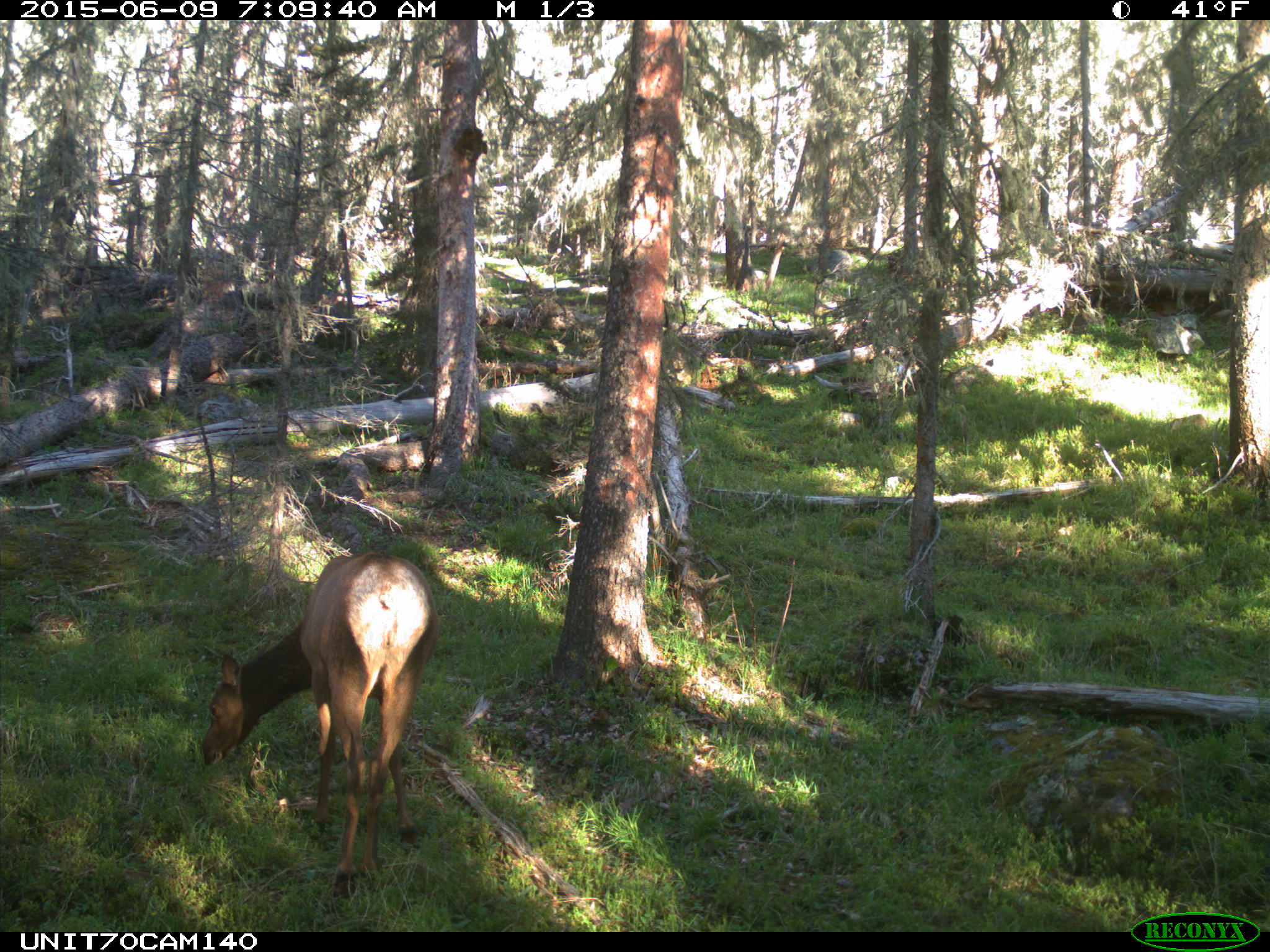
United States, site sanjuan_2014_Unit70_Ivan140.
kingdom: Animalia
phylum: Chordata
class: Mammalia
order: Artiodactyla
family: Cervidae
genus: Cervus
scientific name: Cervus elaphus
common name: red deer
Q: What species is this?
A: Cervus elaphus (red deer).